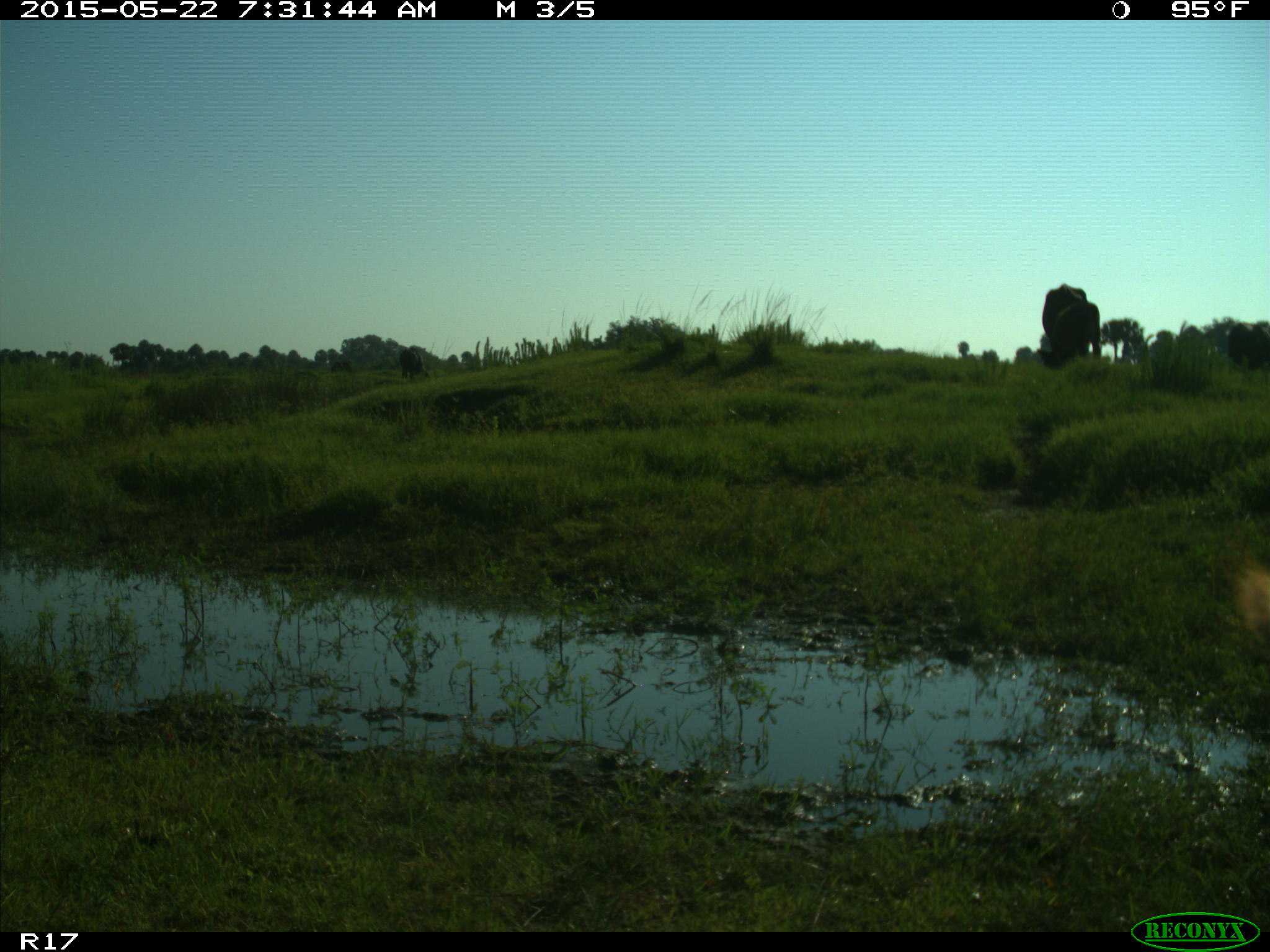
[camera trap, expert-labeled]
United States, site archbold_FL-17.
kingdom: Animalia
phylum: Chordata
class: Mammalia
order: Artiodactyla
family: Bovidae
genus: Bos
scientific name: Bos taurus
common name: domestic cow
Bos taurus (domestic cow).